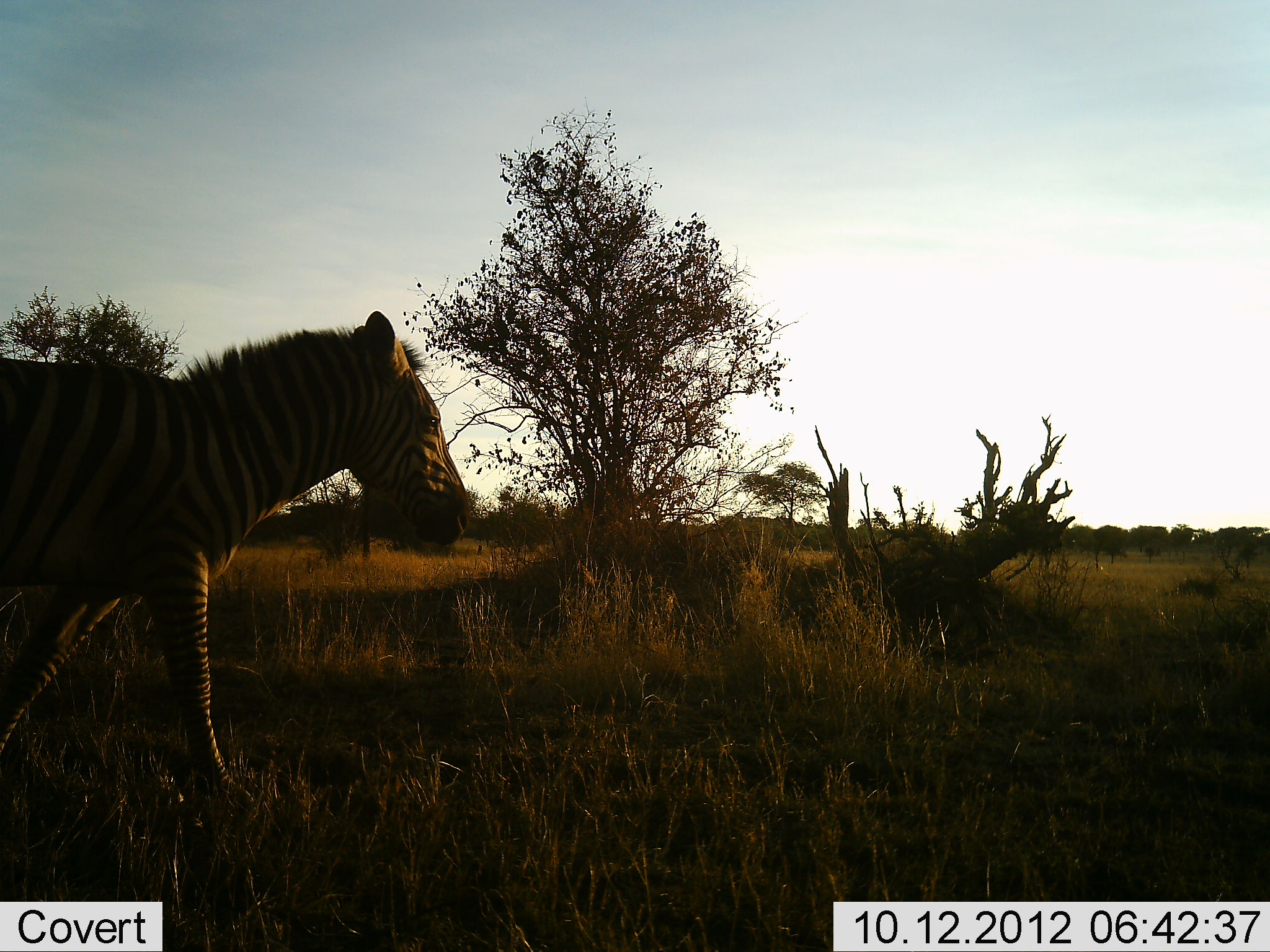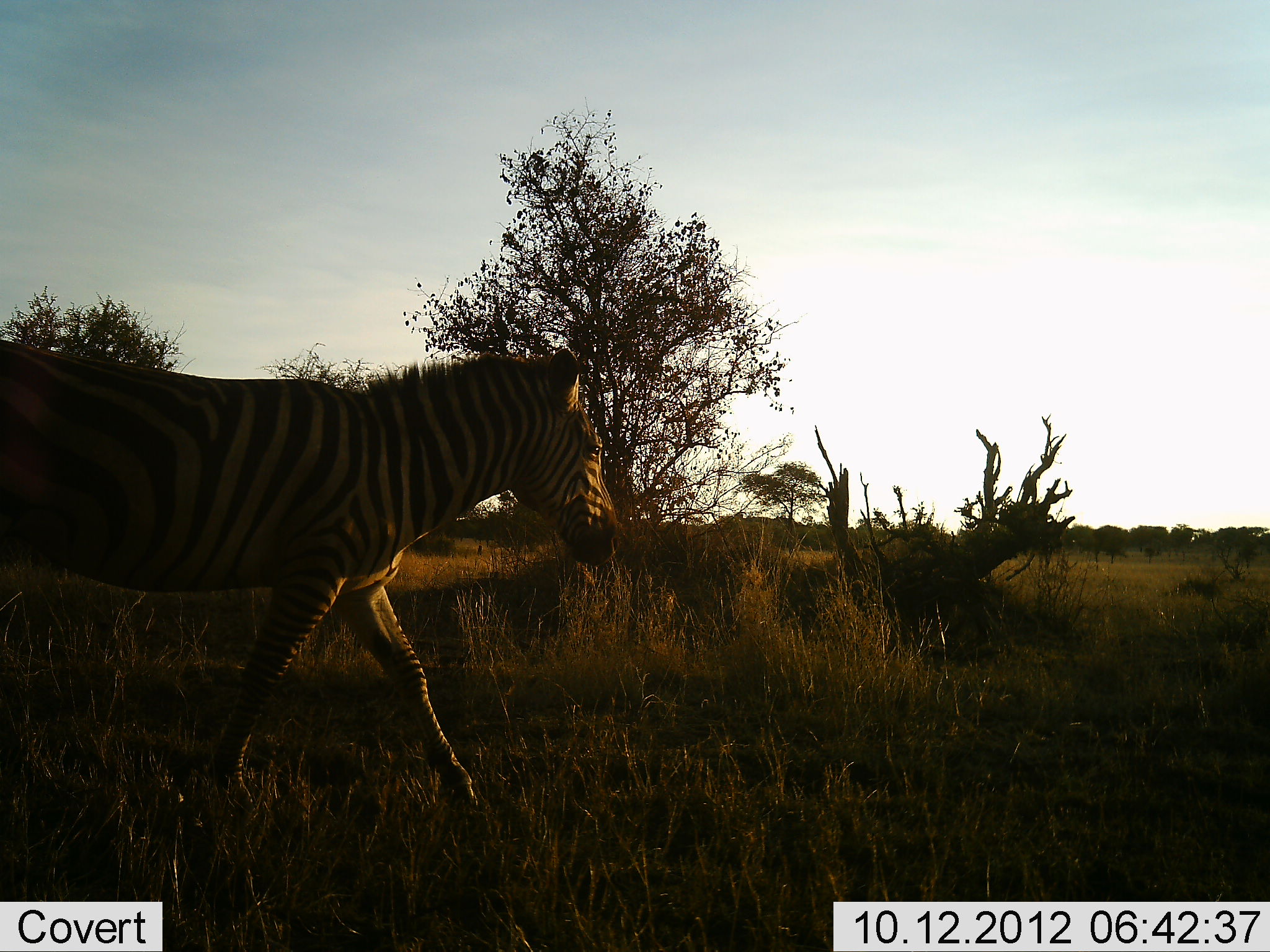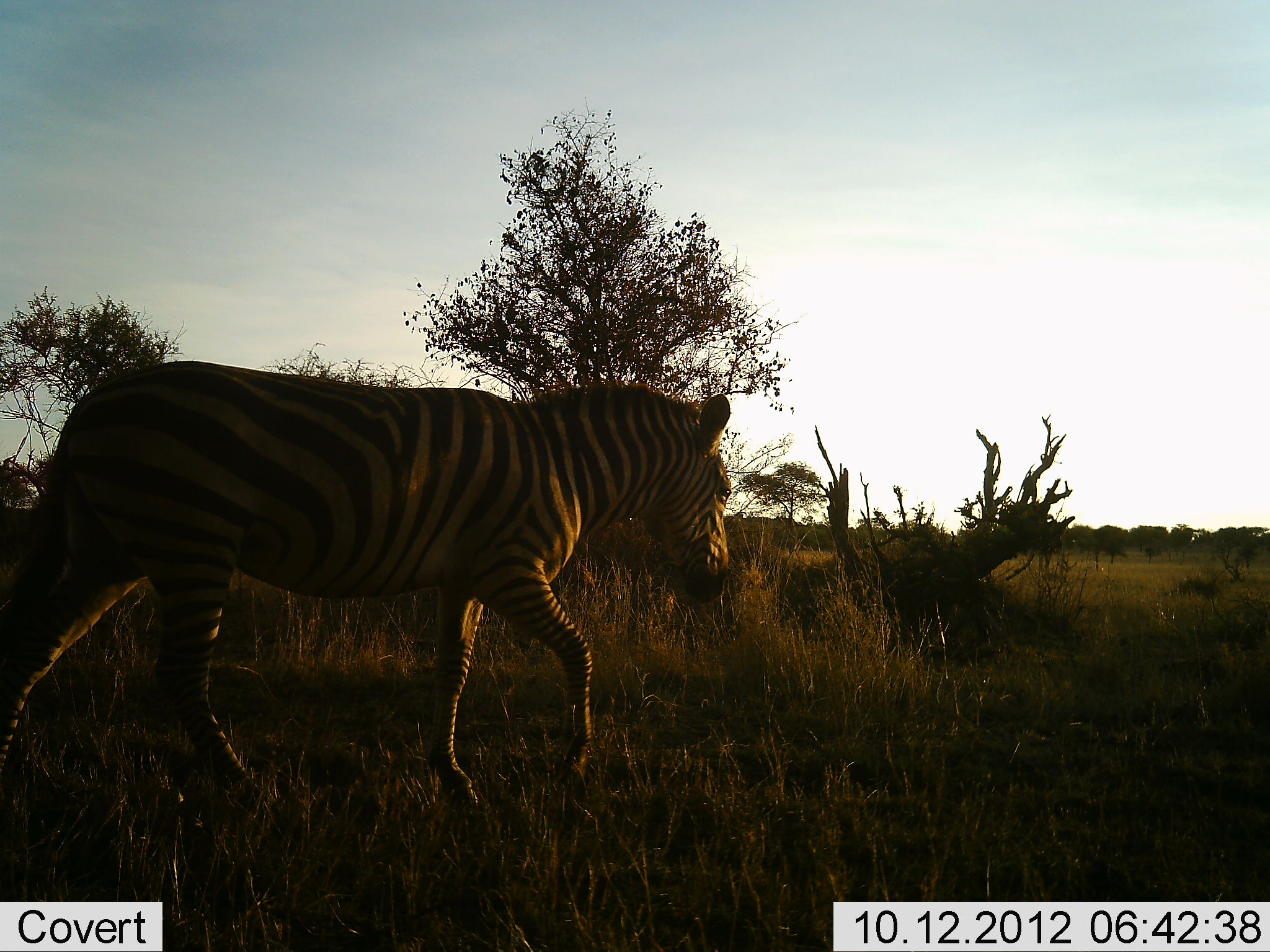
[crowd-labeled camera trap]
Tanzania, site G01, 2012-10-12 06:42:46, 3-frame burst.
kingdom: Animalia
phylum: Chordata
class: Mammalia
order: Perissodactyla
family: Equidae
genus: Equus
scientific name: Equus quagga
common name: plains zebra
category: zebra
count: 1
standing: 0%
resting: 0%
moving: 100%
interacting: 0%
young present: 0%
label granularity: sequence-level